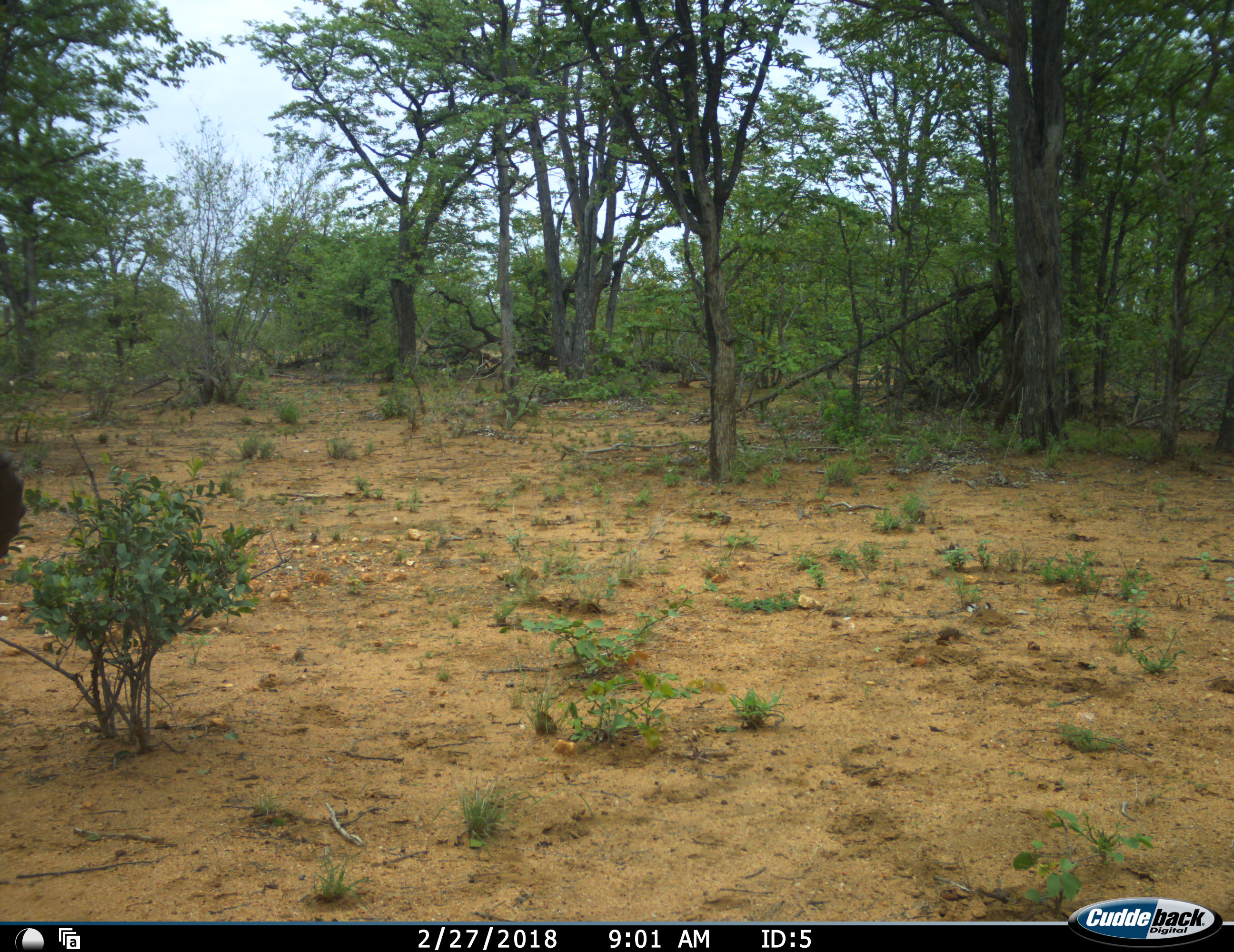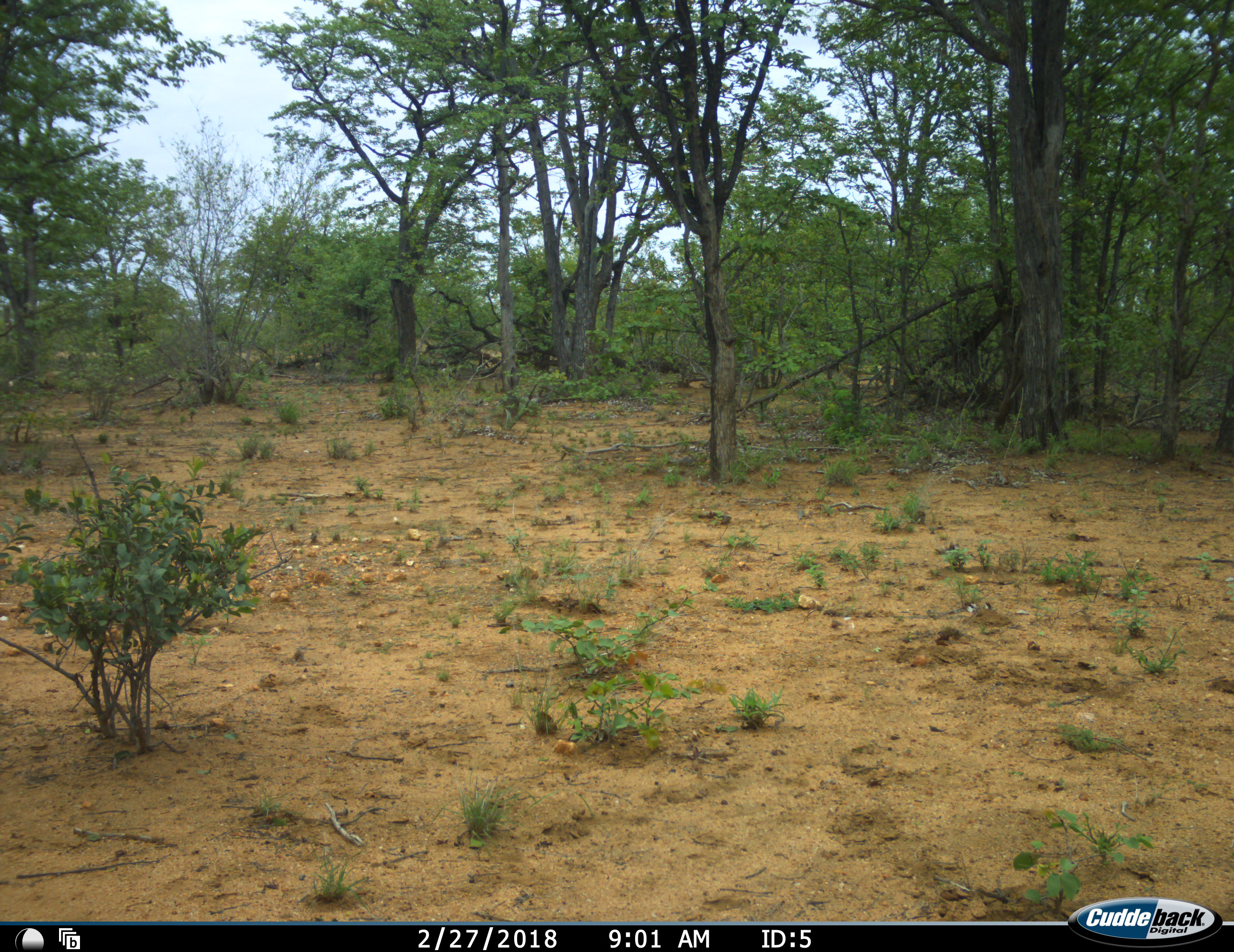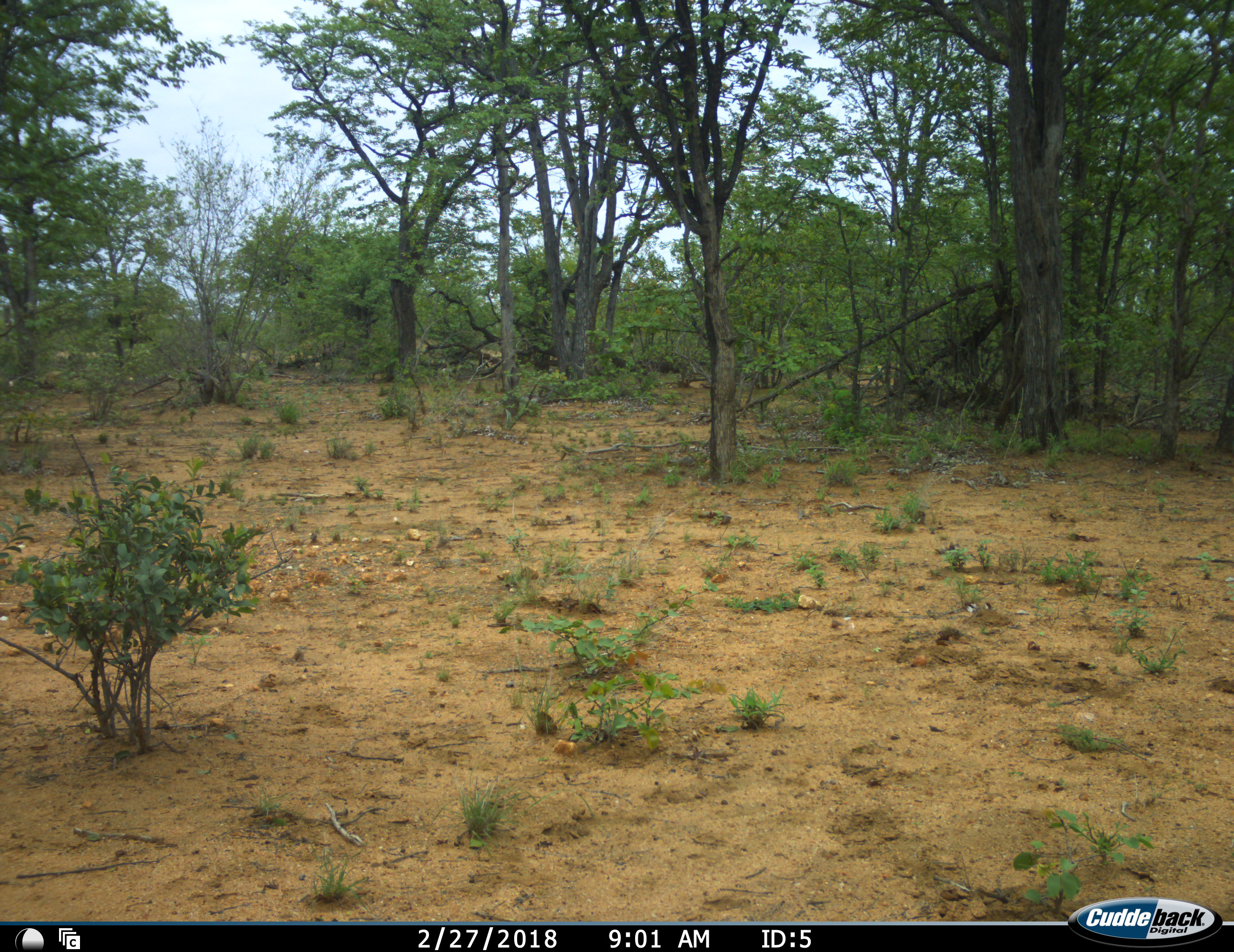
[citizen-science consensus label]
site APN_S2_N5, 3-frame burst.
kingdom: Animalia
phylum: Chordata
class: Mammalia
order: Proboscidea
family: Elephantidae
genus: Loxodonta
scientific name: Loxodonta africana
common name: african bush elephant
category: elephant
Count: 1.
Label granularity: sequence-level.